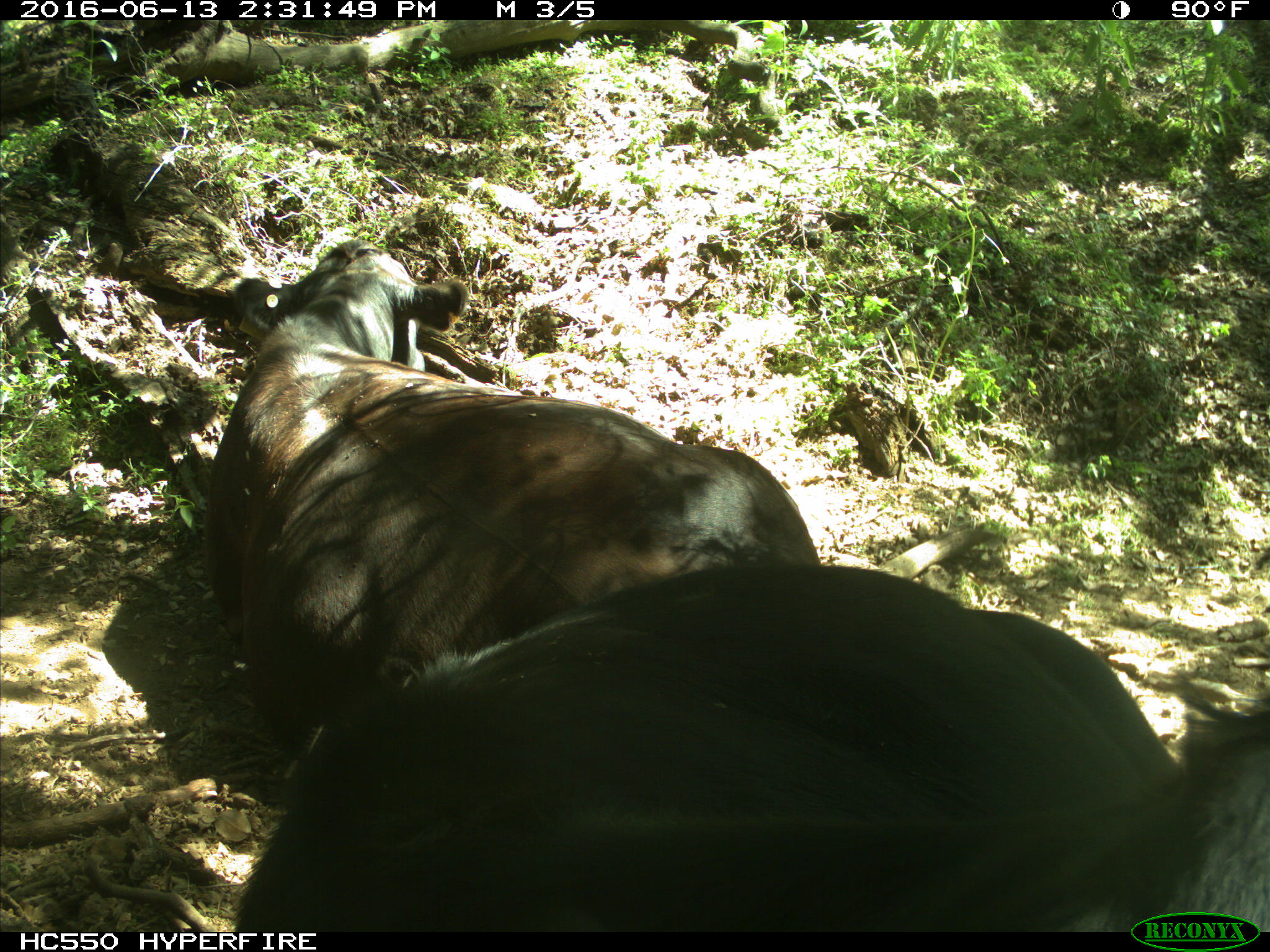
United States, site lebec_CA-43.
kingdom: Animalia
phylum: Chordata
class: Mammalia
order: Artiodactyla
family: Bovidae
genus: Bos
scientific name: Bos taurus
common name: domestic cow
Bos taurus (domestic cow).